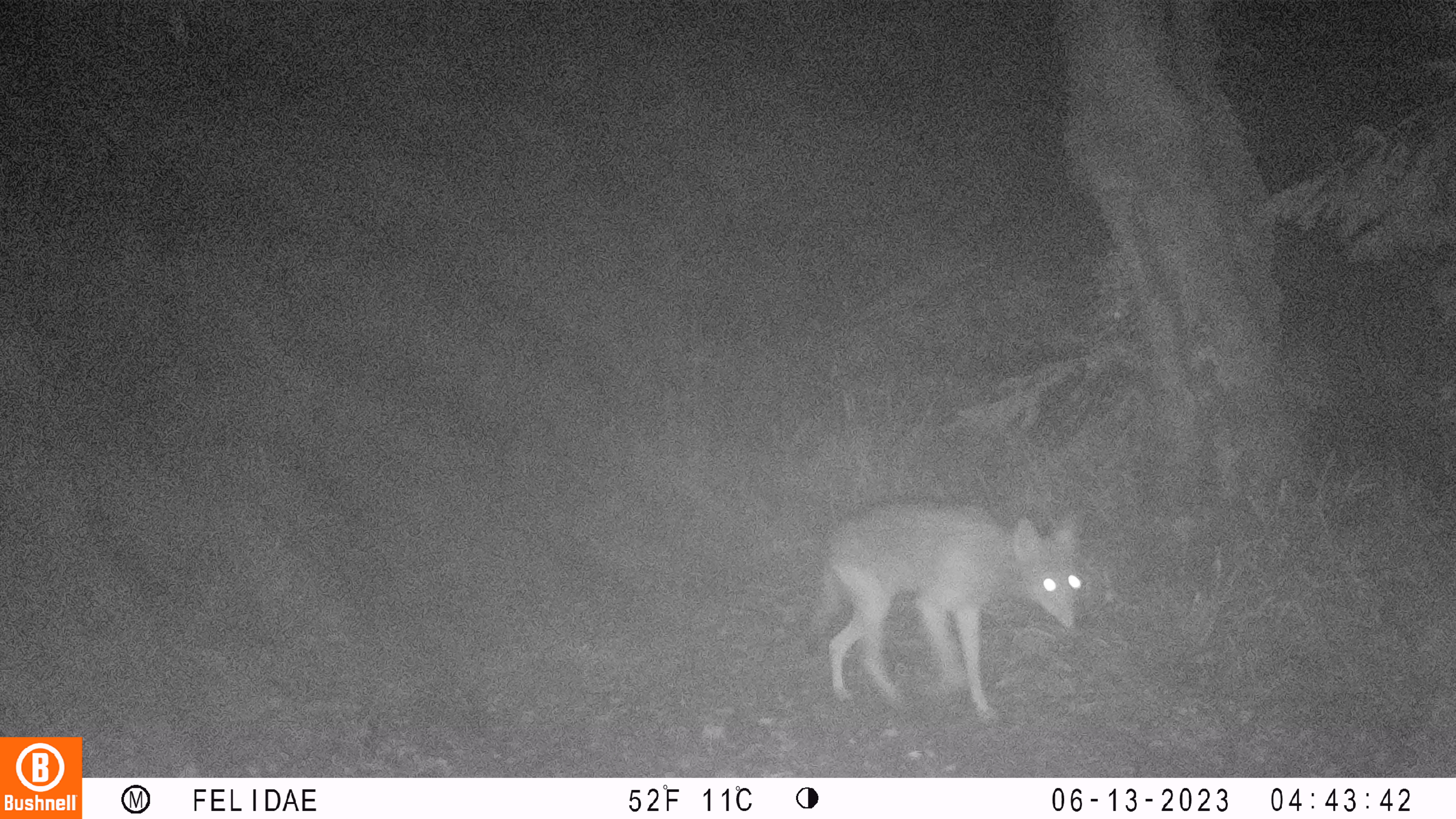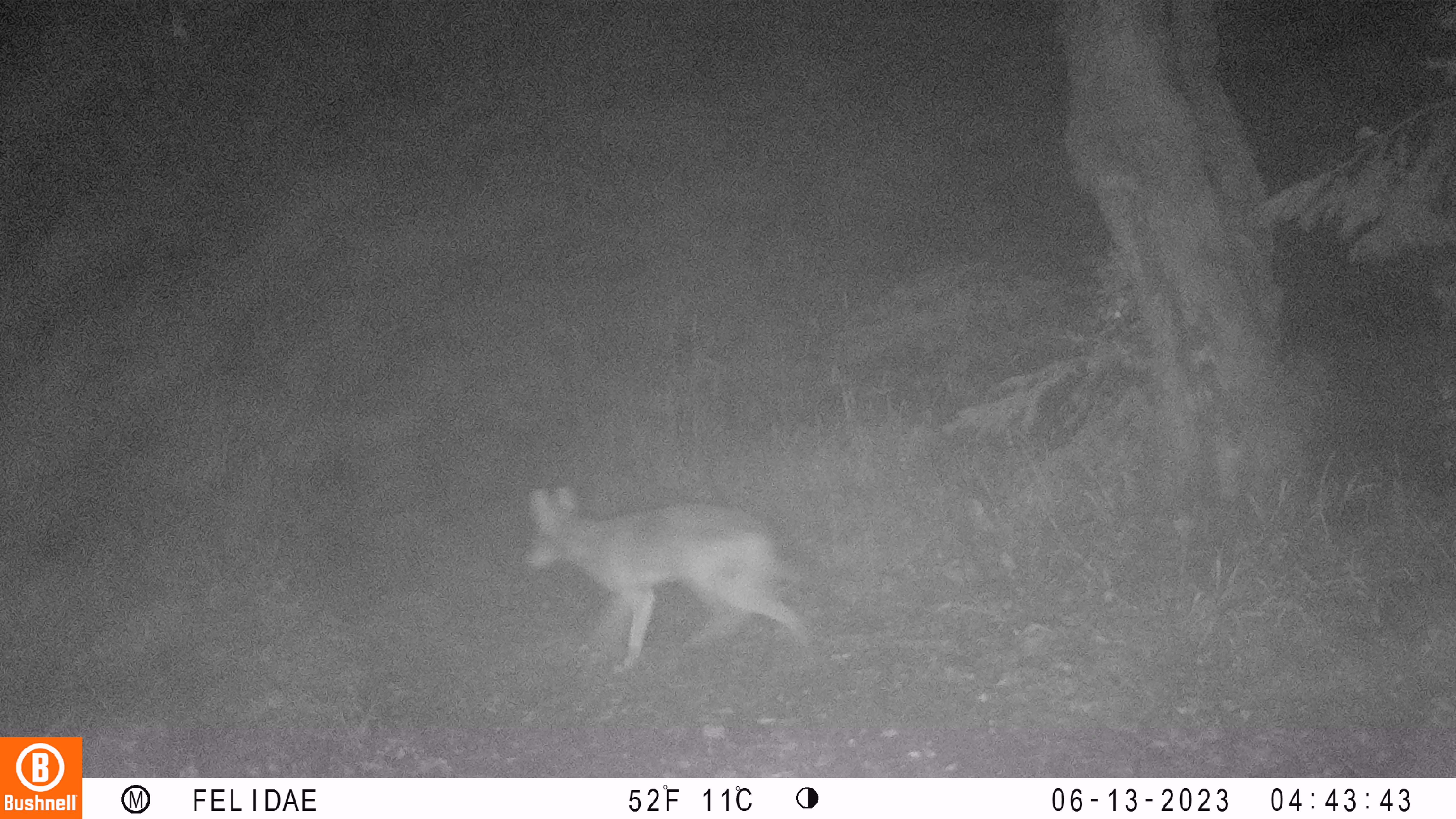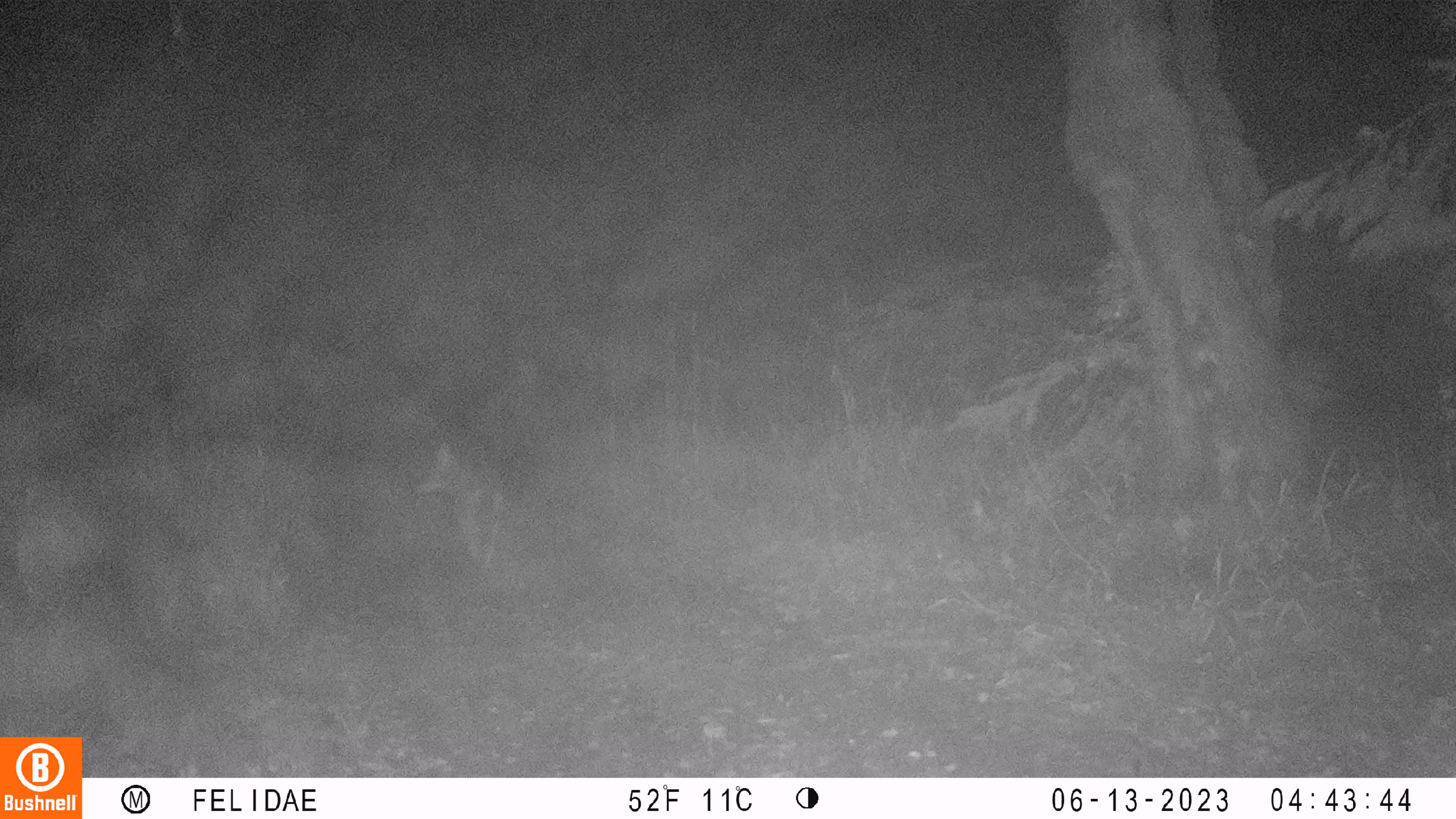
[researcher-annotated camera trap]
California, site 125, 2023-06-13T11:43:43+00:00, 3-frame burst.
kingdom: Animalia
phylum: Chordata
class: Mammalia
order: Carnivora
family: Canidae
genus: Canis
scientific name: Canis latrans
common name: coyote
Coyote (Canis latrans).